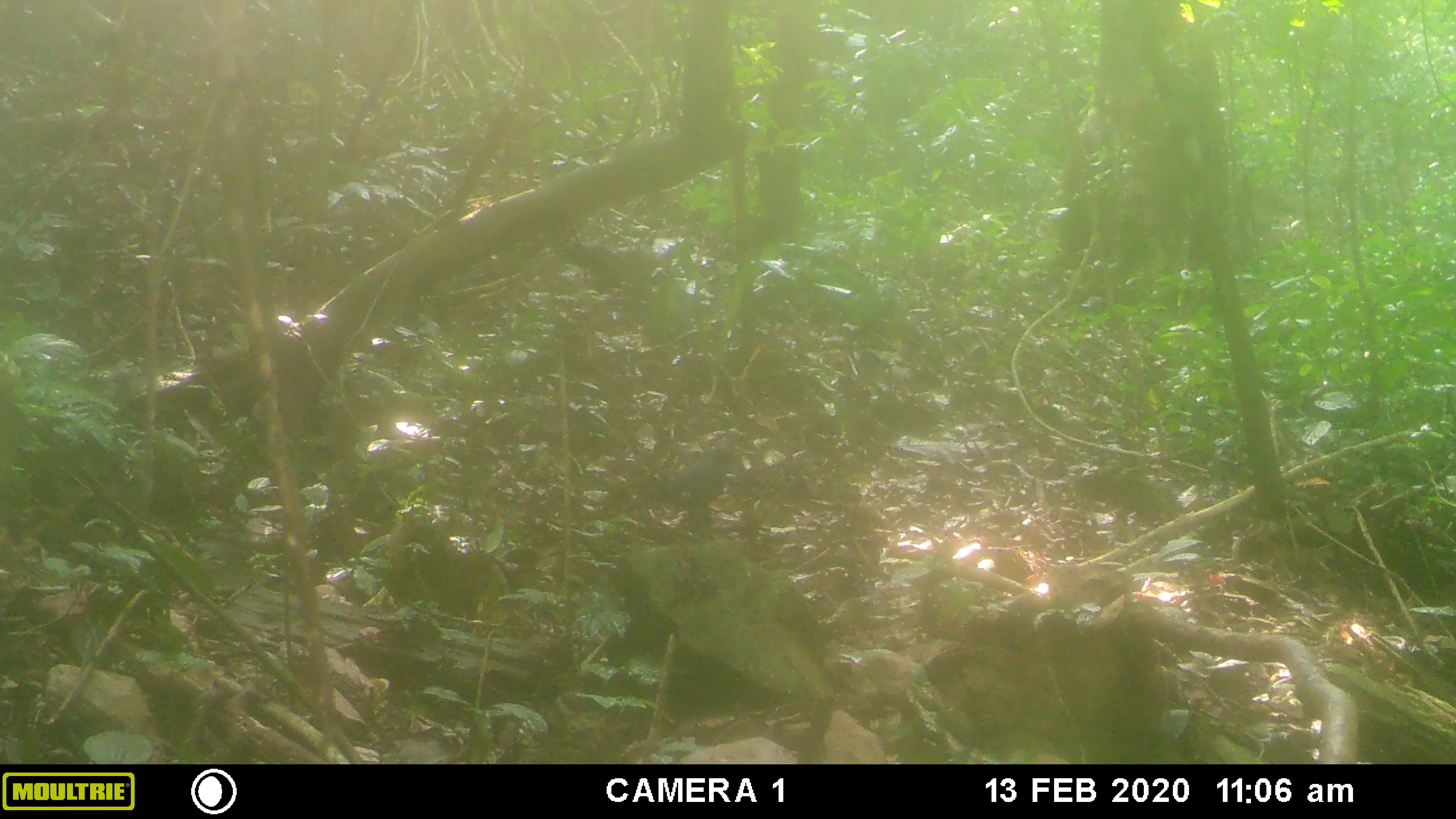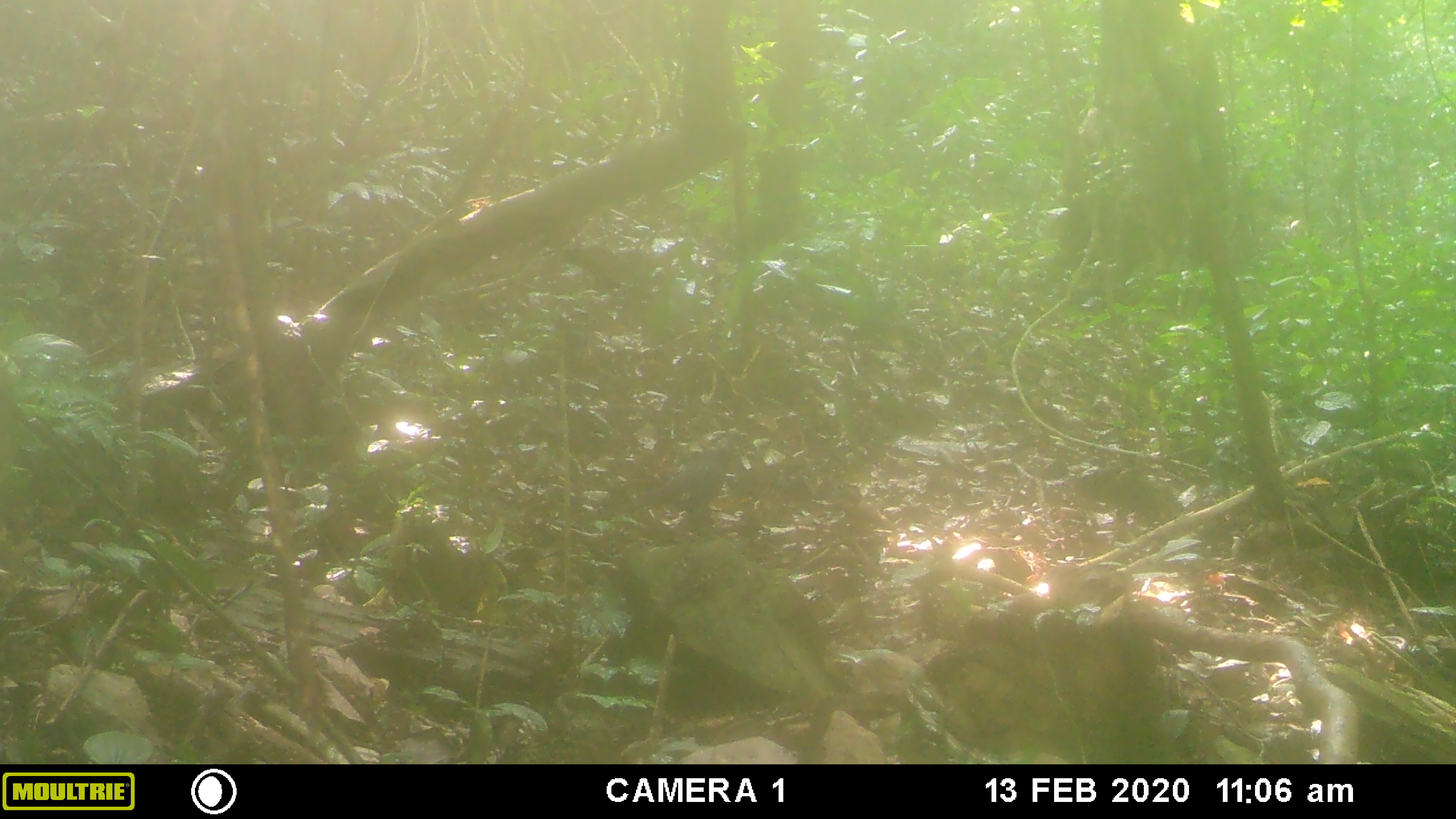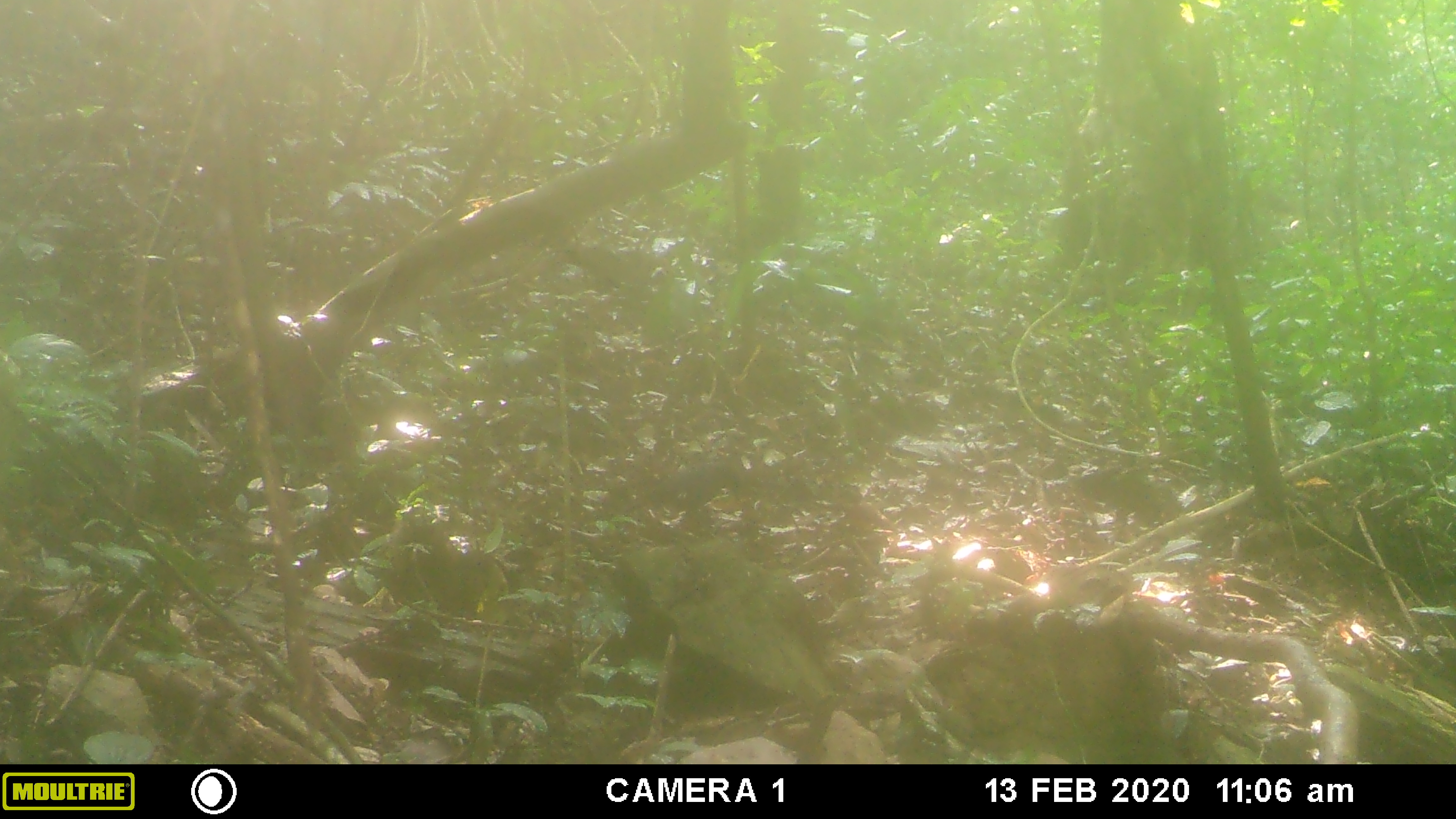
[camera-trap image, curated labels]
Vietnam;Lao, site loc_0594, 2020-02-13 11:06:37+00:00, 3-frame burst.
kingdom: Animalia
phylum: Chordata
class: Aves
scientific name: Aves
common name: bird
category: unidentified bird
Unidentified bird (bird) (Aves). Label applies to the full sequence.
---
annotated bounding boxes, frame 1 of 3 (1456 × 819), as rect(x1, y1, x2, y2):
unidentified bird: rect(616, 443, 745, 532)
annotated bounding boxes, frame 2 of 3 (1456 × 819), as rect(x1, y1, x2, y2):
unidentified bird: rect(622, 447, 742, 523)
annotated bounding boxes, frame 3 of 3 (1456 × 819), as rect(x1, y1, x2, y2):
unidentified bird: rect(624, 463, 744, 531)